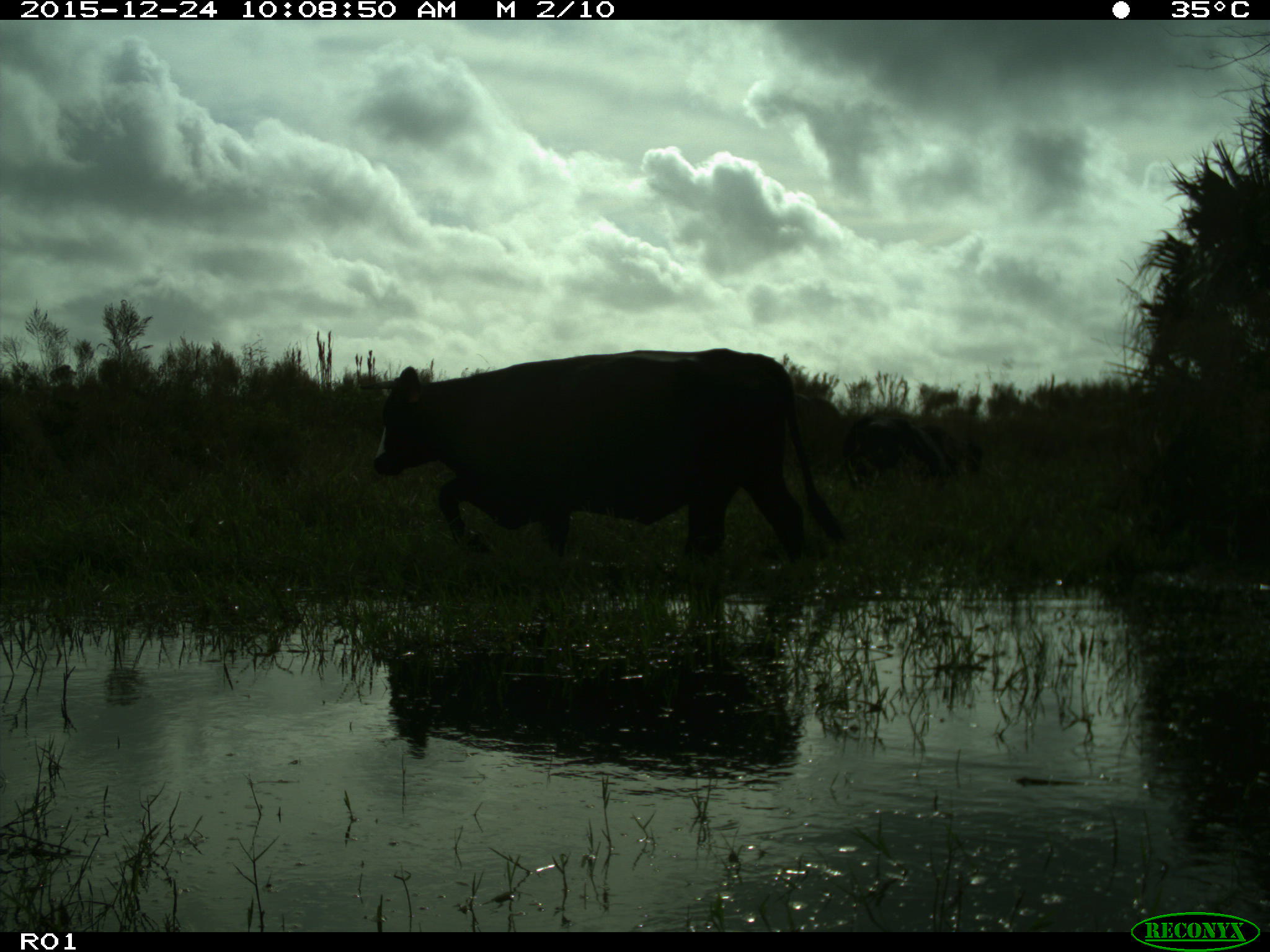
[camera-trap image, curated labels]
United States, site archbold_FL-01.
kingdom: Animalia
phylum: Chordata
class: Mammalia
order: Artiodactyla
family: Bovidae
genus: Bos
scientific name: Bos taurus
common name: domestic cow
Bos taurus (domestic cow).